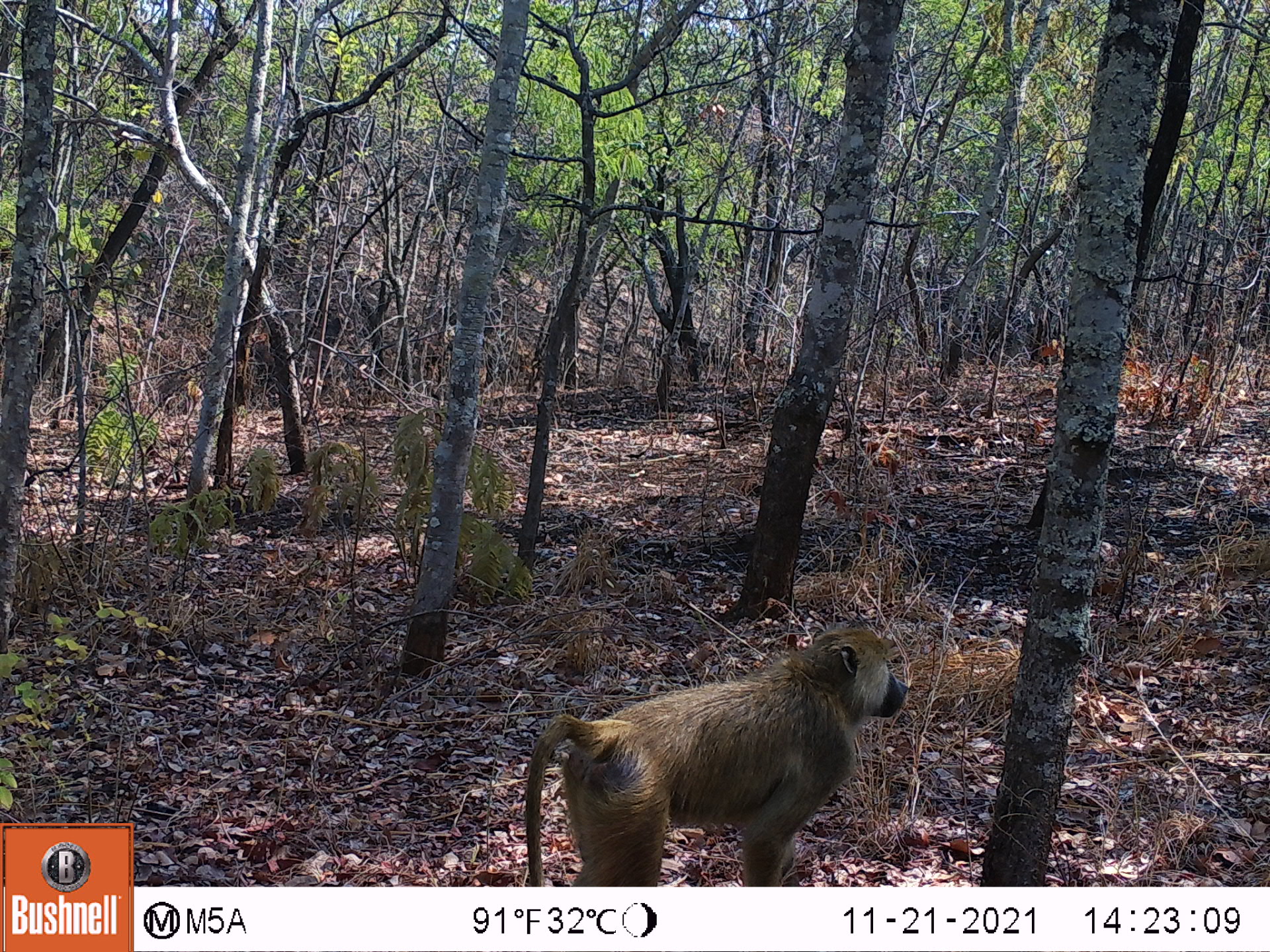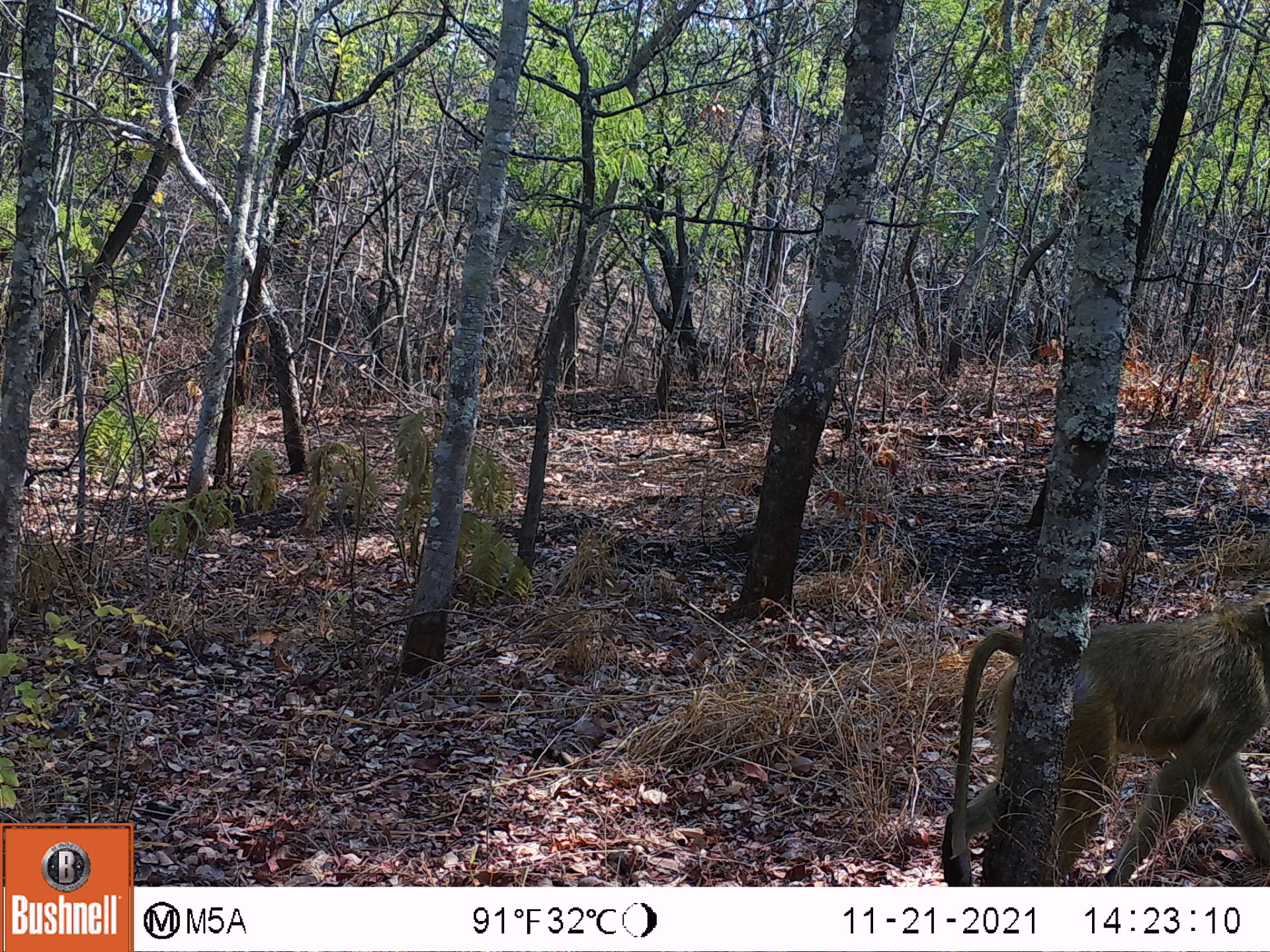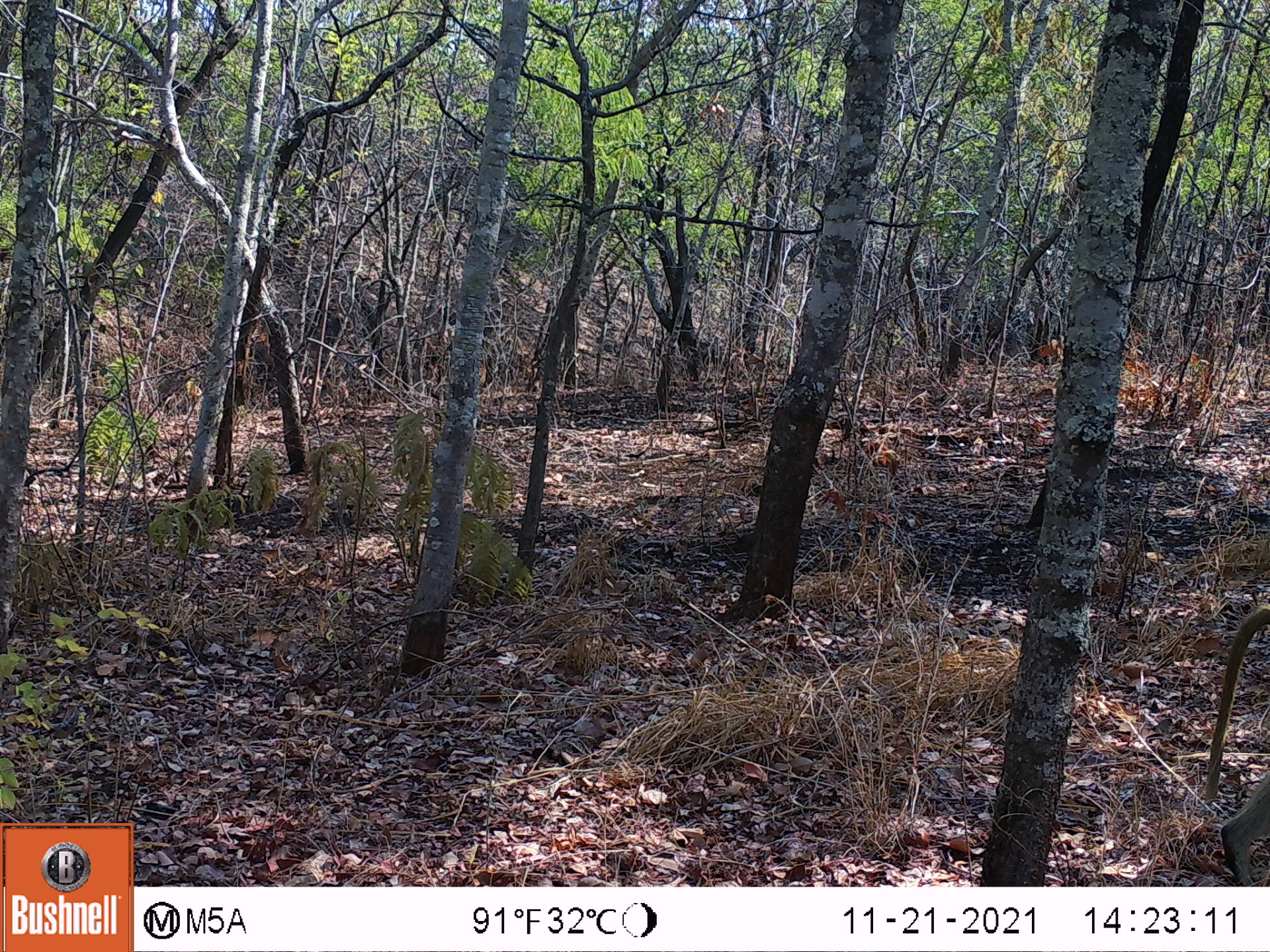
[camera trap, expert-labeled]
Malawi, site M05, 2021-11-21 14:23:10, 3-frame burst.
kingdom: Animalia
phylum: Chordata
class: Mammalia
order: Primates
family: Cercopithecidae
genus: Papio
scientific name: Papio cynocephalus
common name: yellow baboon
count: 1